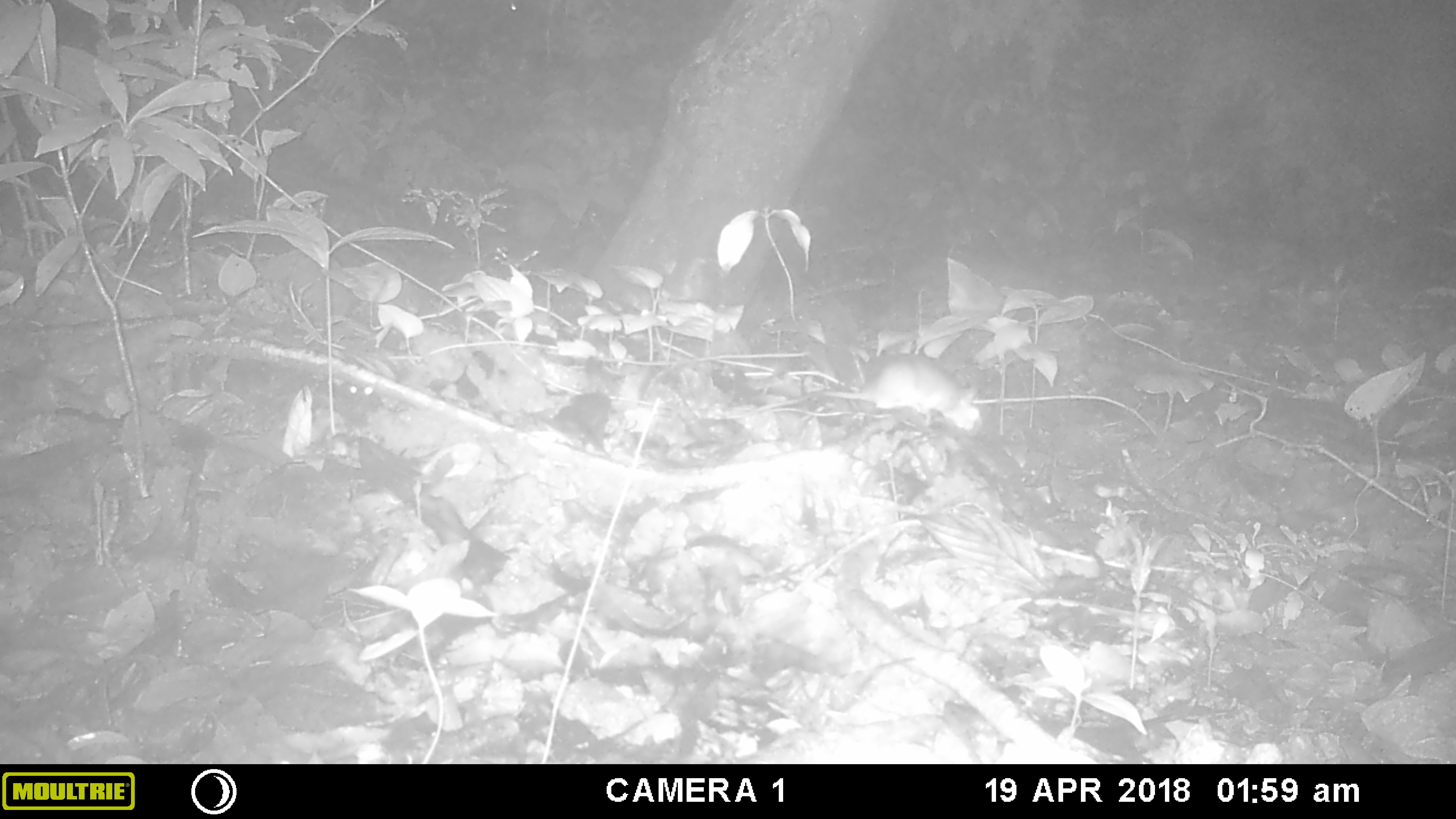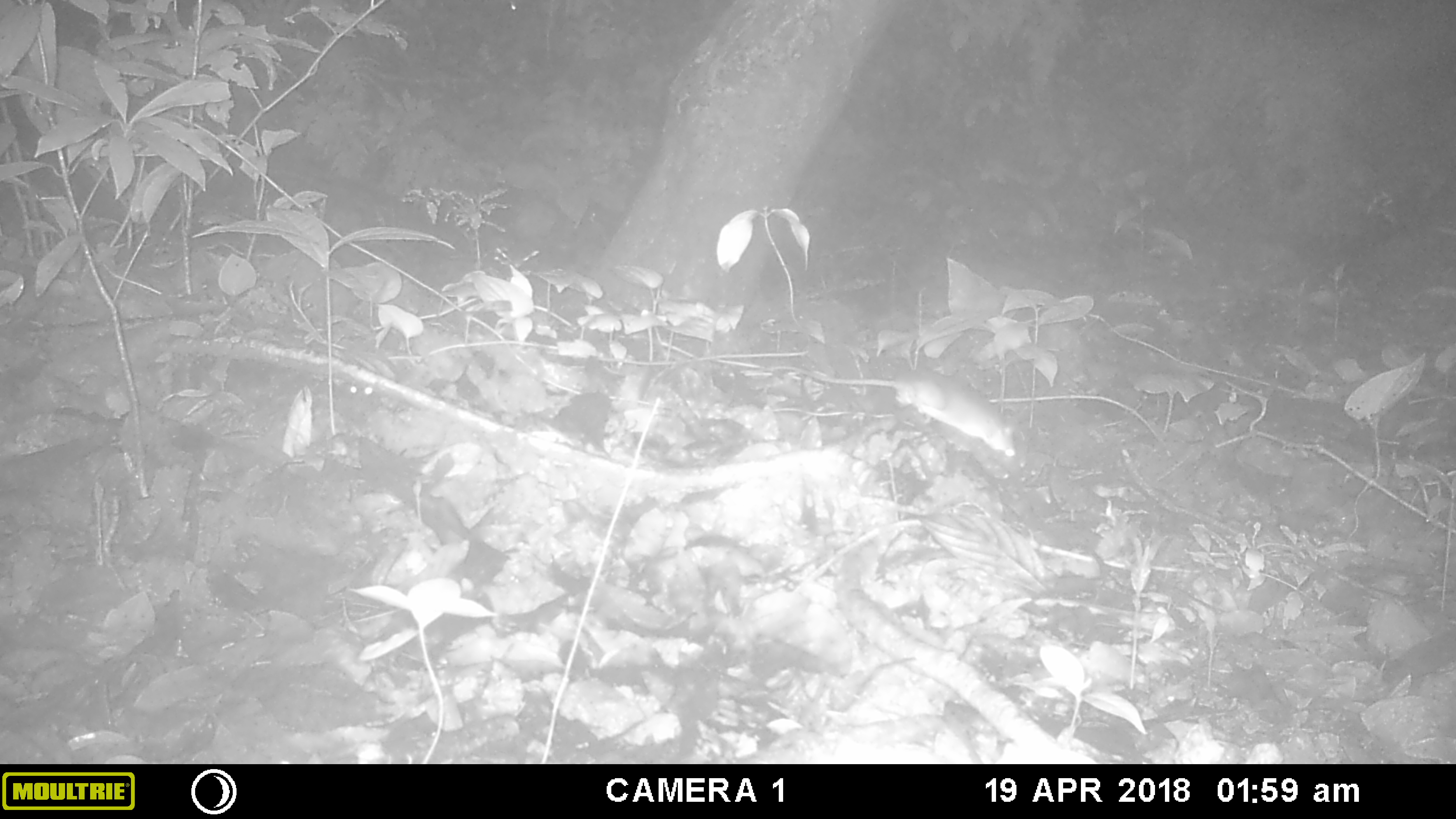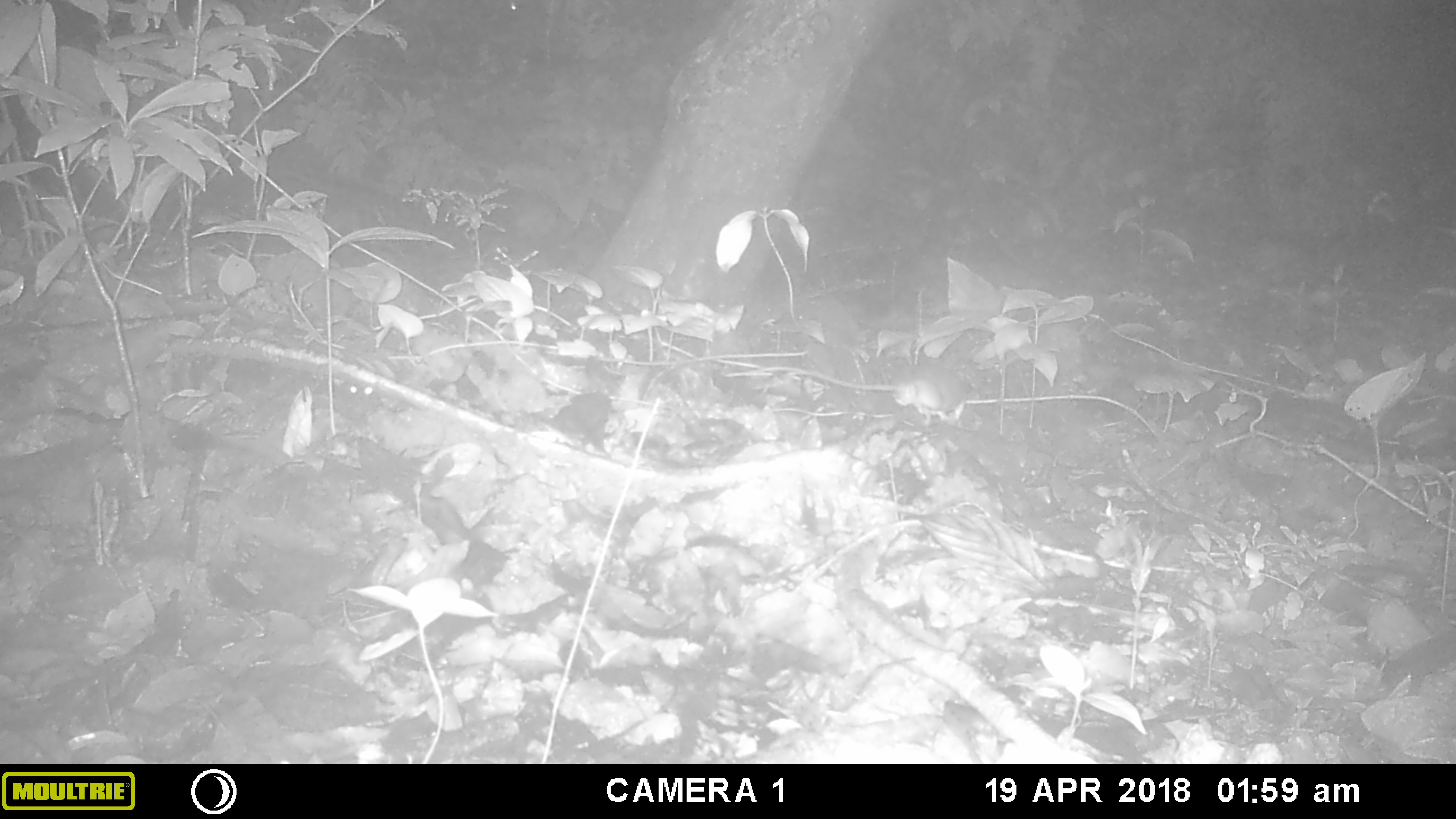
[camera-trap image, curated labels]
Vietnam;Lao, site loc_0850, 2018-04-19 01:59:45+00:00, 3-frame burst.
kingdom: Animalia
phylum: Chordata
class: Mammalia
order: Rodentia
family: Muridae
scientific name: Muridae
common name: old-world mice and rats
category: unidentified murid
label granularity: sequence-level